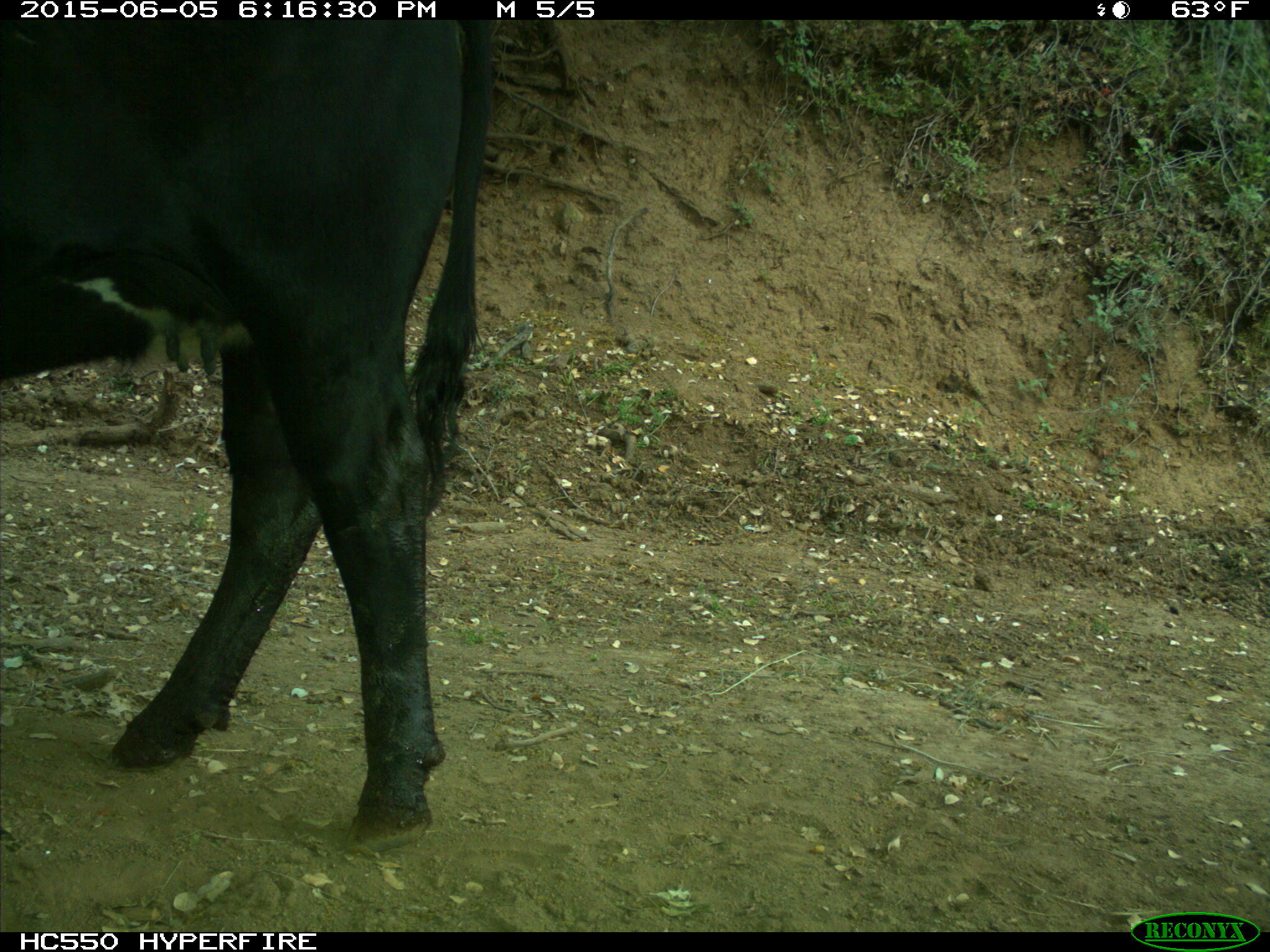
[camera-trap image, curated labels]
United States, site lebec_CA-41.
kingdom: Animalia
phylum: Chordata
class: Mammalia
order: Artiodactyla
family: Bovidae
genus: Bos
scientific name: Bos taurus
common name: domestic cow